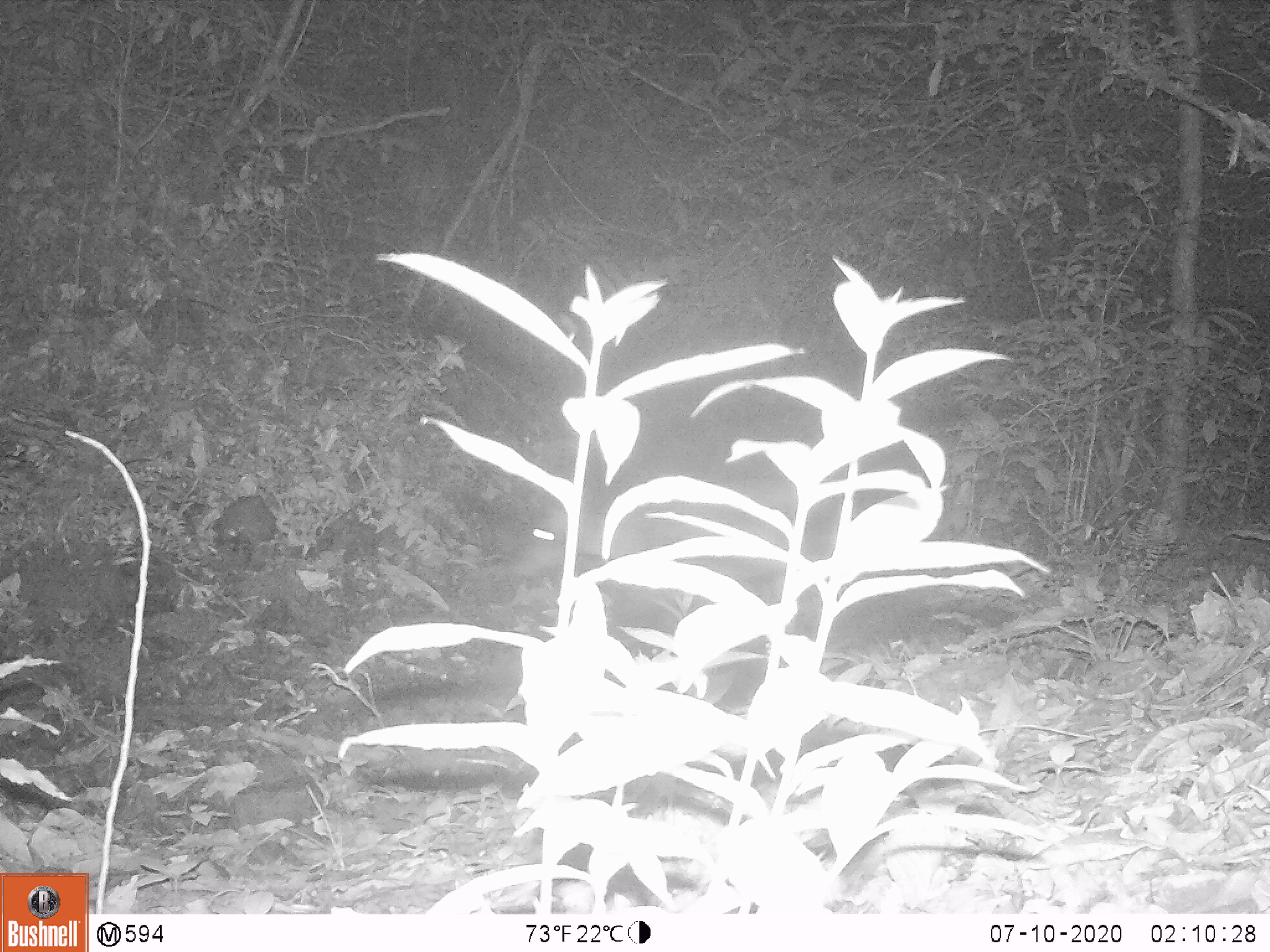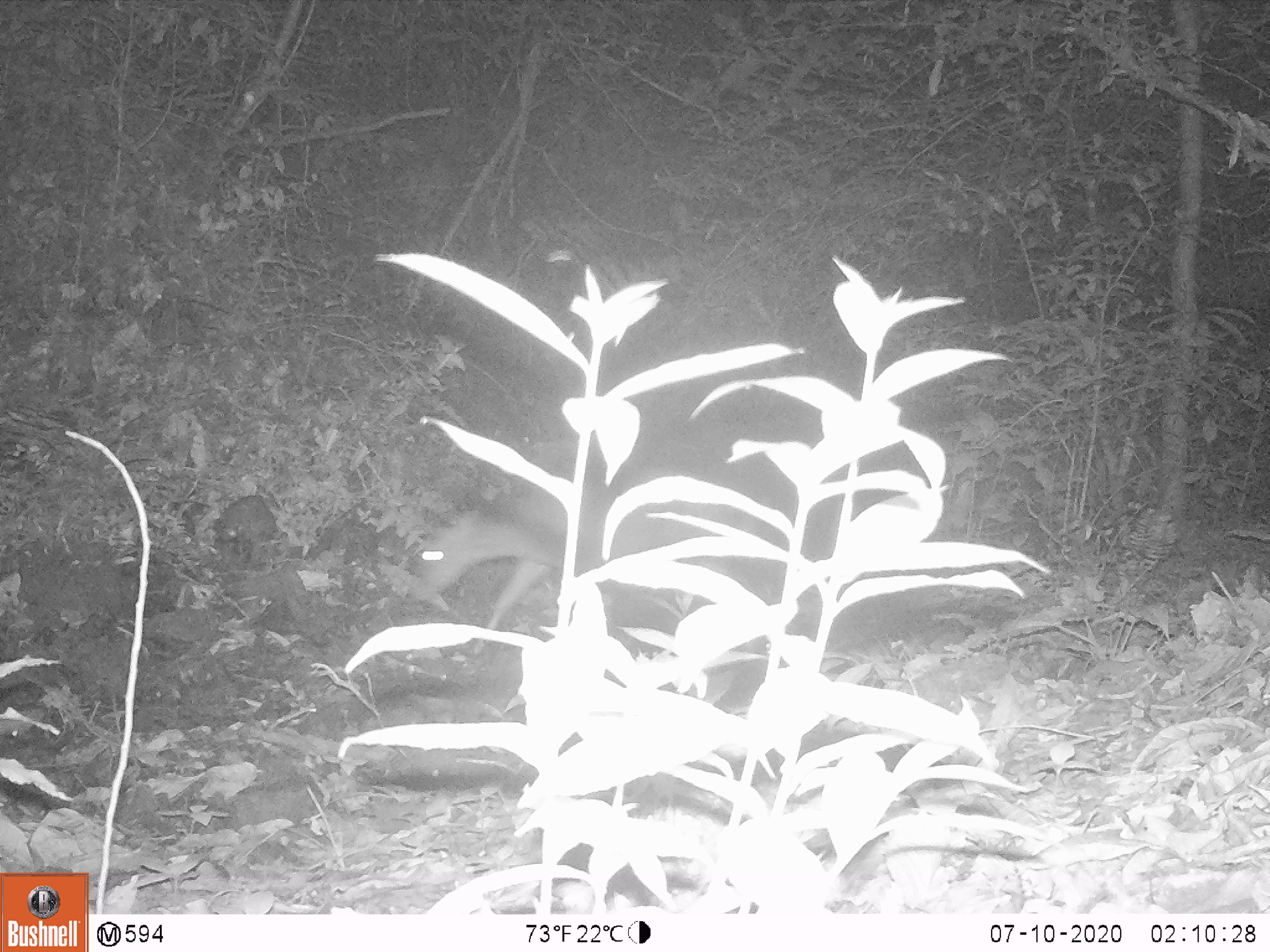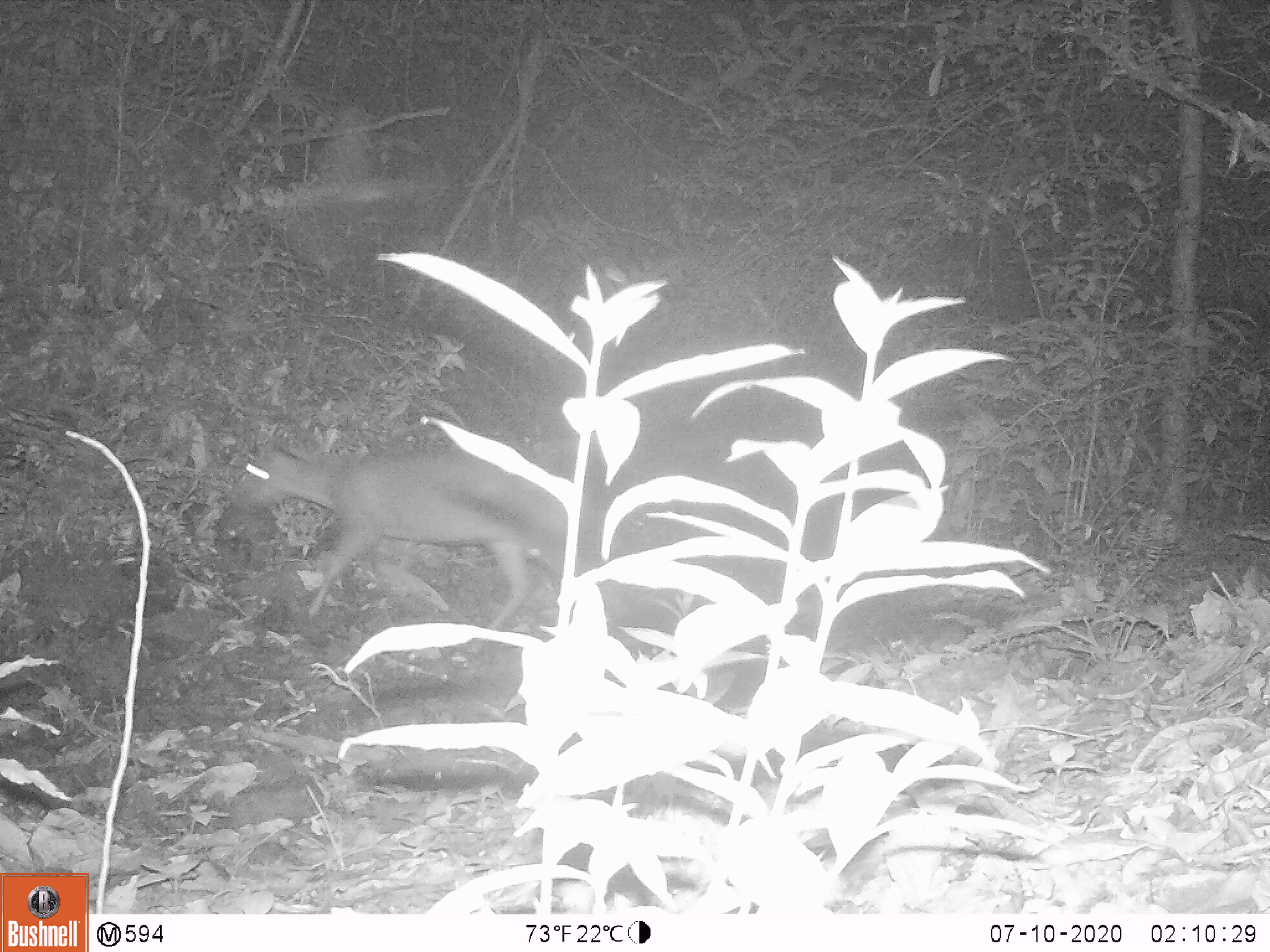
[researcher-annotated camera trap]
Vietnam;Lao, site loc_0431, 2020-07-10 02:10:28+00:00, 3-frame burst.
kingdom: Animalia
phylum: Chordata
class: Mammalia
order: Artiodactyla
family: Cervidae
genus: Muntiacus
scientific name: Muntiacus rooseveltorum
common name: roosevelt's muntjac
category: roosevelts muntjac group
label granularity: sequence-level